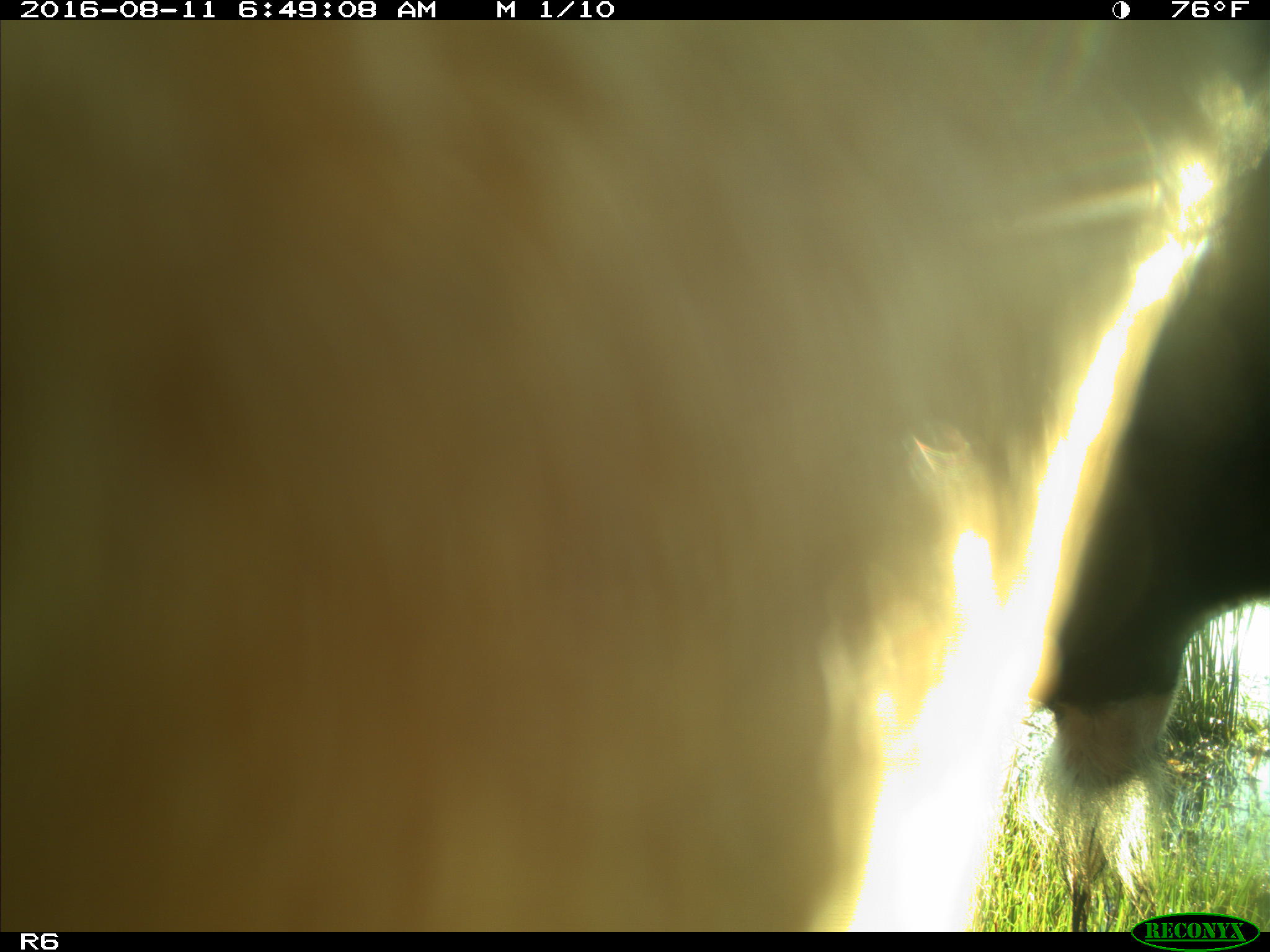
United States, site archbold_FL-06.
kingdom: Animalia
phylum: Chordata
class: Mammalia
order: Artiodactyla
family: Bovidae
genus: Bos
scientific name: Bos taurus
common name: domestic cow